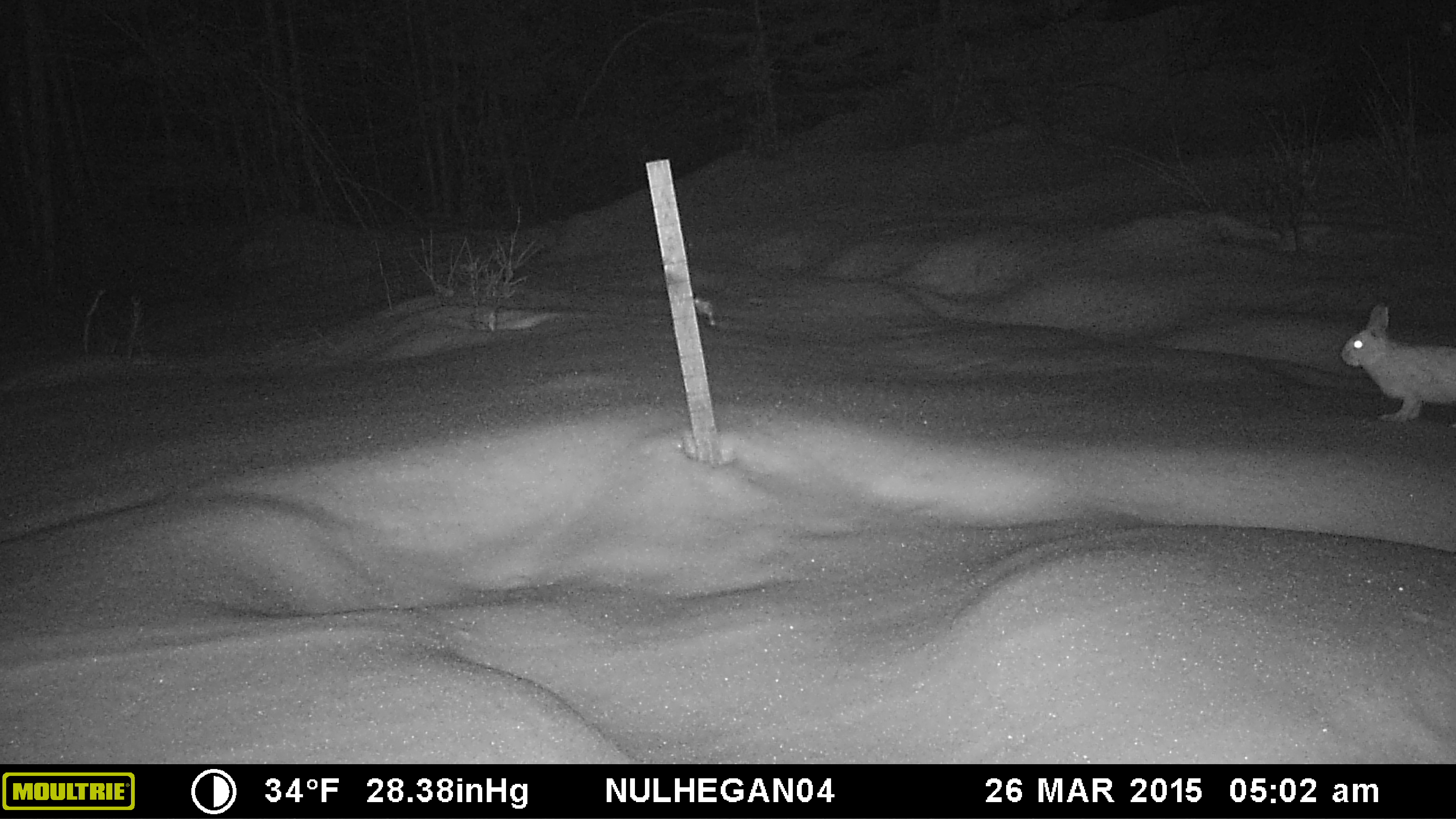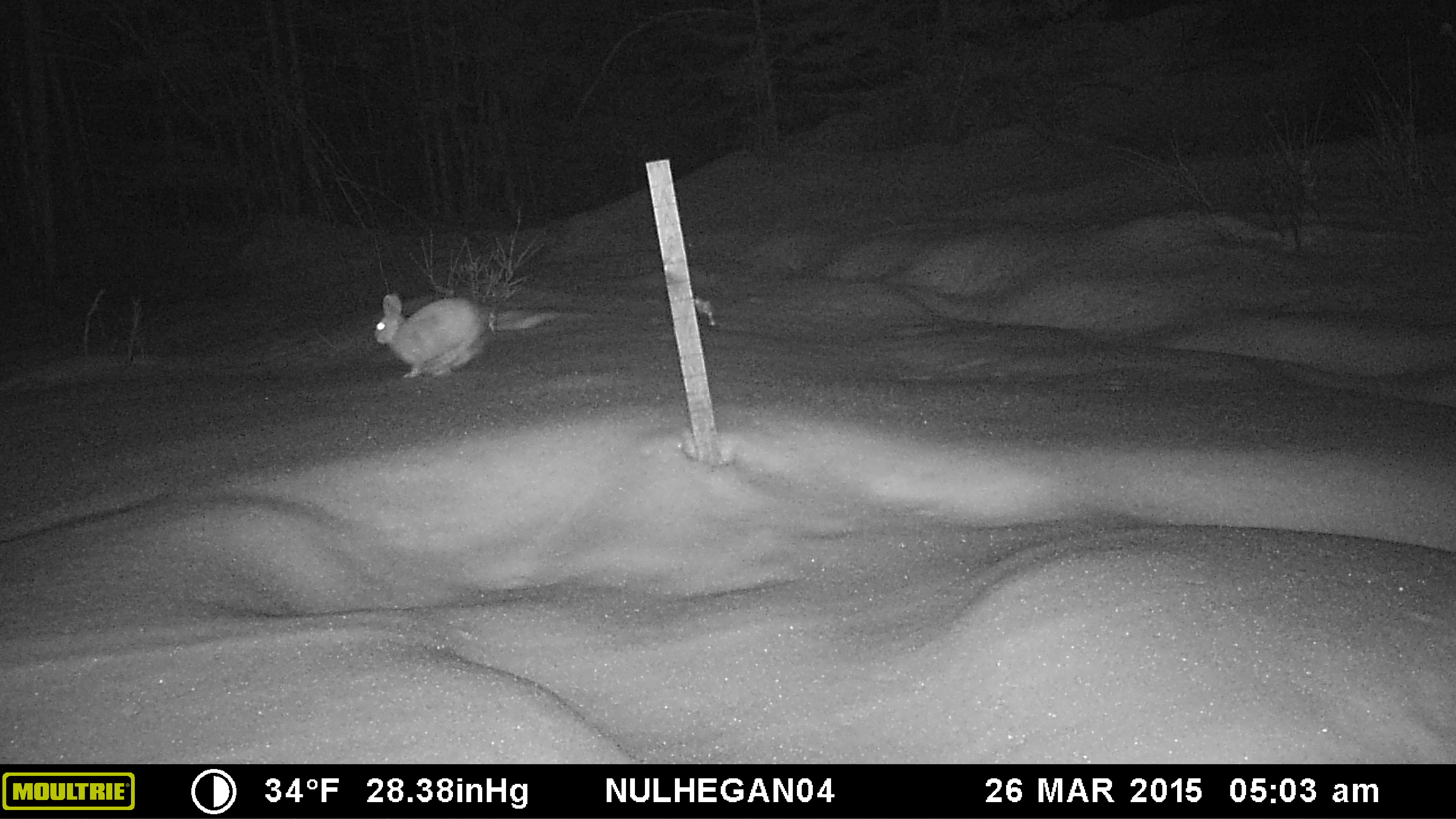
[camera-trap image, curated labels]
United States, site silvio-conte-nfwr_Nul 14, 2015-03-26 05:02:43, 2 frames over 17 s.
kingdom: Animalia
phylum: Chordata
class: Mammalia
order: Lagomorpha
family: Leporidae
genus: Lepus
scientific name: Lepus americanus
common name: snowshoe hare